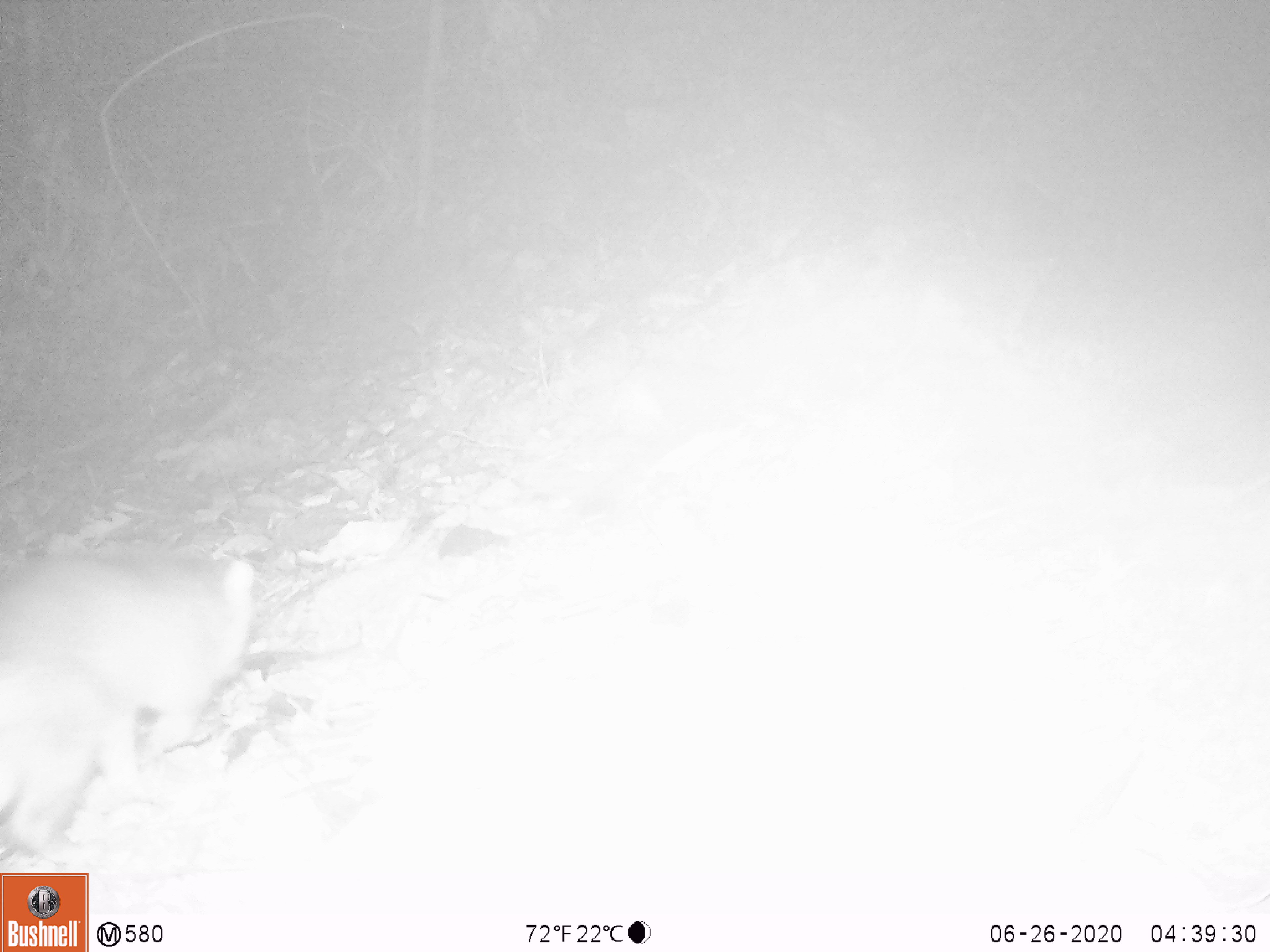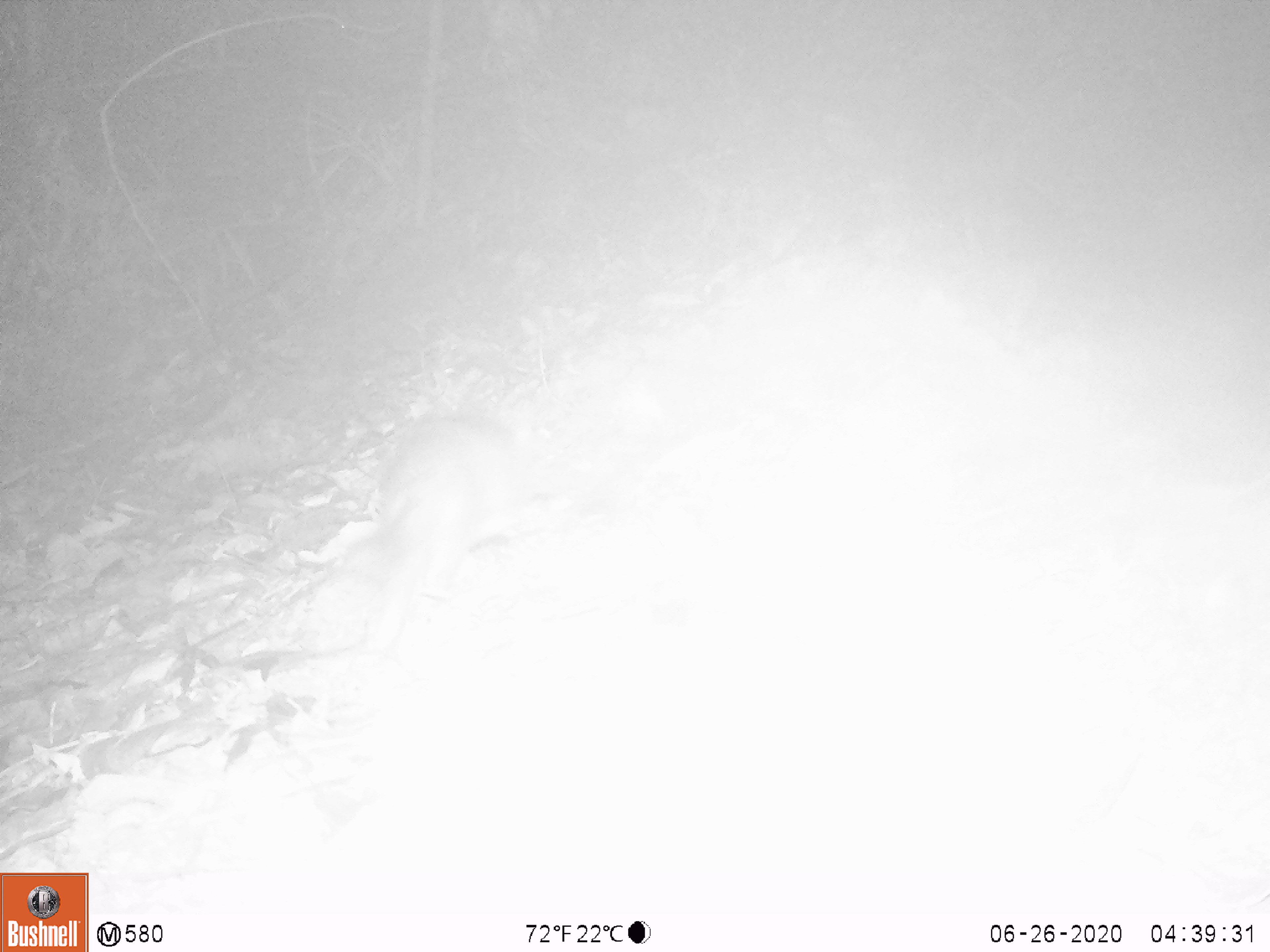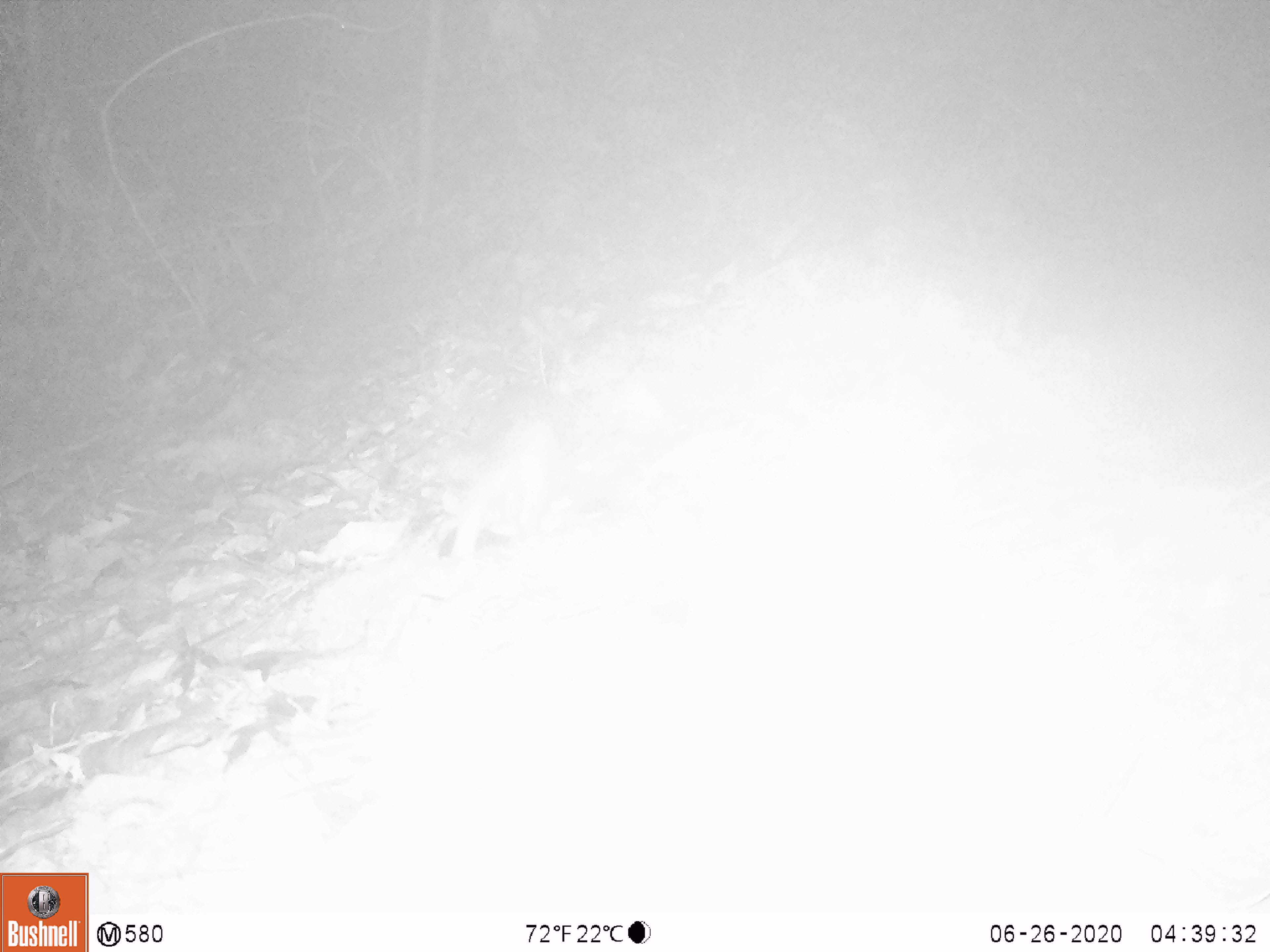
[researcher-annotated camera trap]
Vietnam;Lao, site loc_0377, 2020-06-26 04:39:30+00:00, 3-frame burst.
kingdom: Animalia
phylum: Chordata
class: Mammalia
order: Carnivora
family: Mustelidae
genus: Melogale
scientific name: Melogale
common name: ferret badger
Ferret badger (Melogale). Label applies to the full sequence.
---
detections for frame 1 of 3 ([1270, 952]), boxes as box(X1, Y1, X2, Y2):
ferret badger: box(0, 542, 253, 867)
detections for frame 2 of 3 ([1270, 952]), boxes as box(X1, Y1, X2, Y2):
ferret badger: box(336, 408, 537, 656)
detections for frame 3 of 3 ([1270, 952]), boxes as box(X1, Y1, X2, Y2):
ferret badger: box(441, 379, 567, 561)